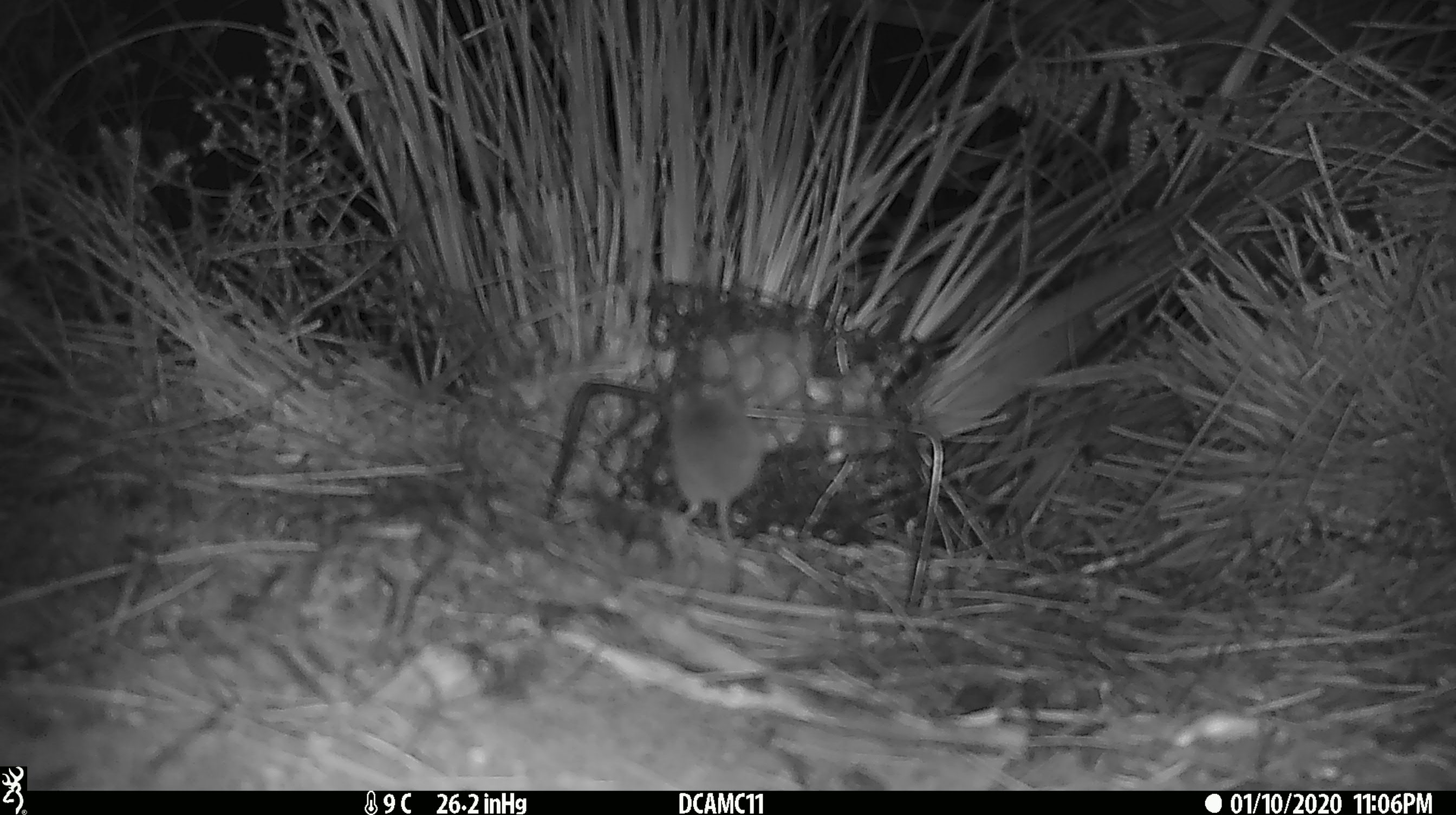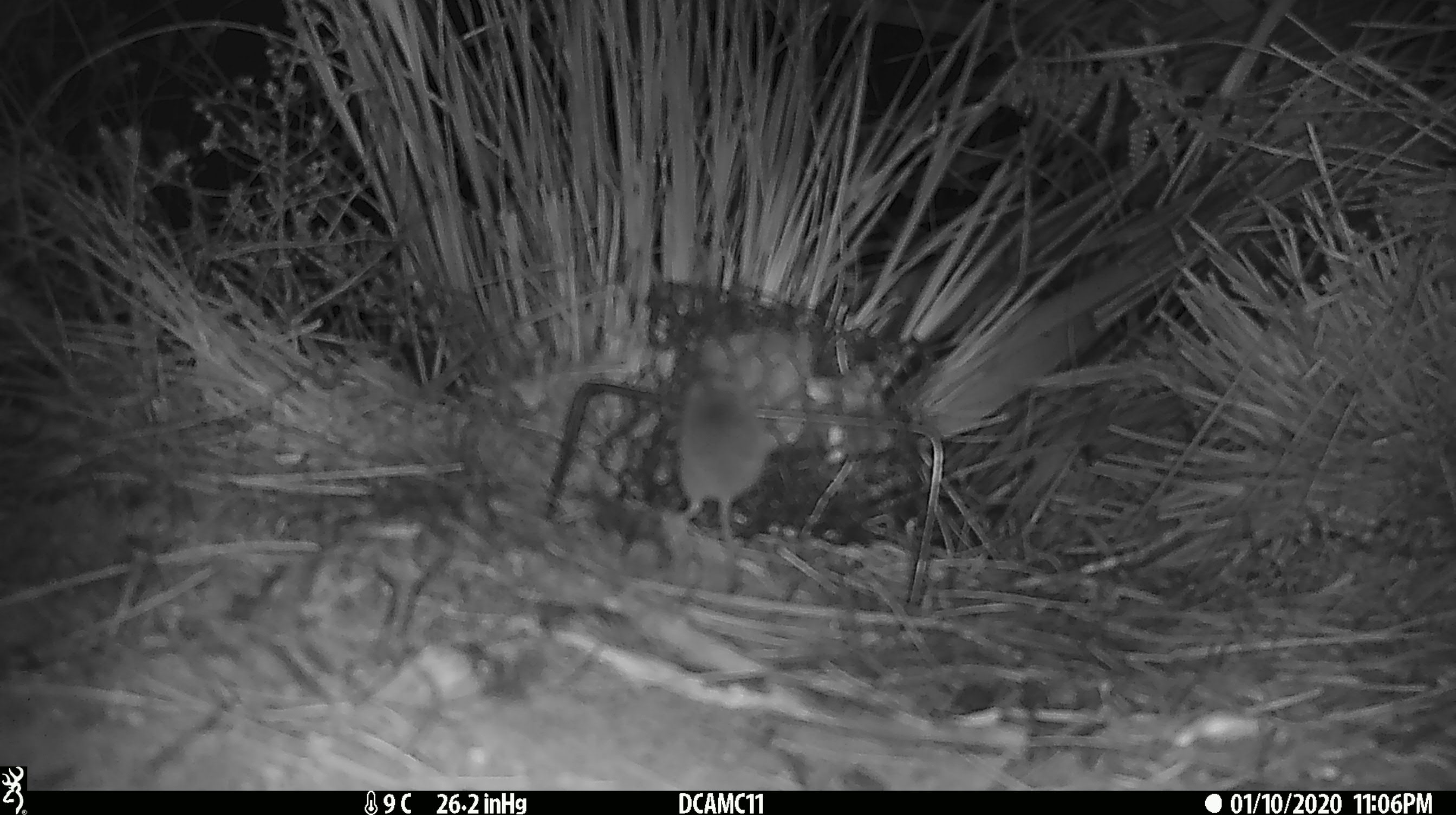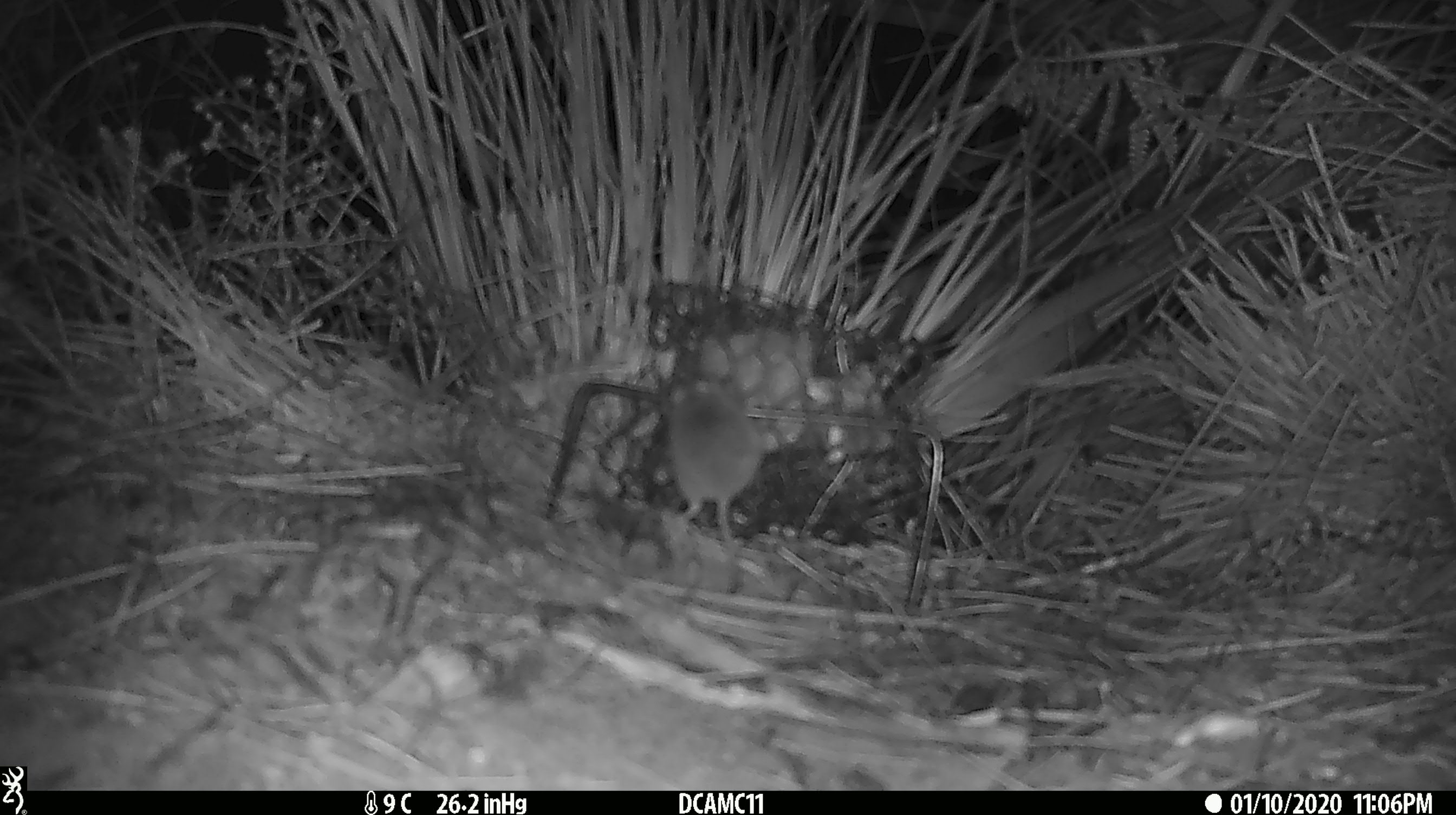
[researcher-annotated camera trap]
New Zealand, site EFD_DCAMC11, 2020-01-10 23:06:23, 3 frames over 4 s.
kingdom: Animalia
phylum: Chordata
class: Mammalia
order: Rodentia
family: Muridae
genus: Mus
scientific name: Mus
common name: mouse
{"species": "mouse (Mus)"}